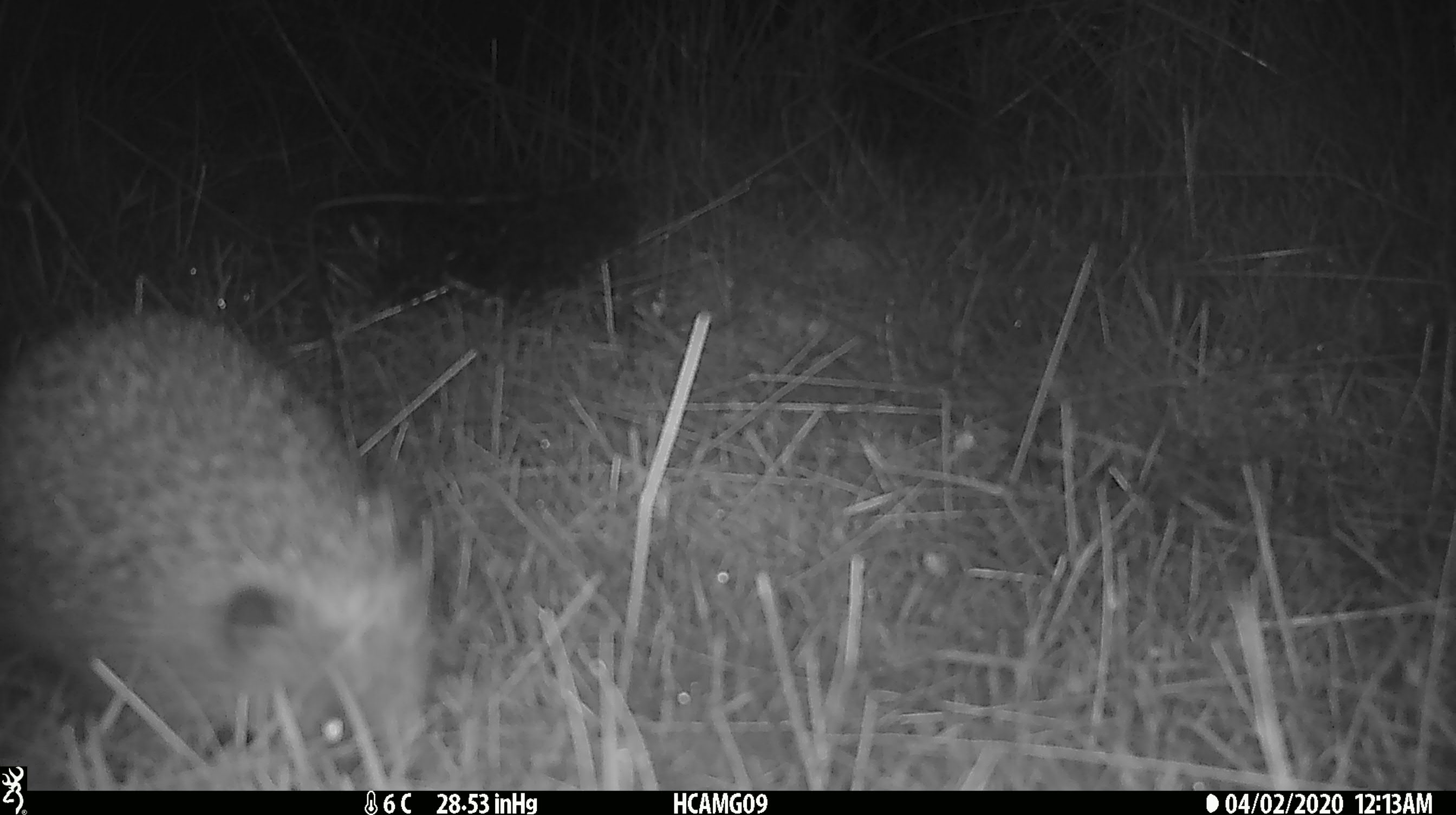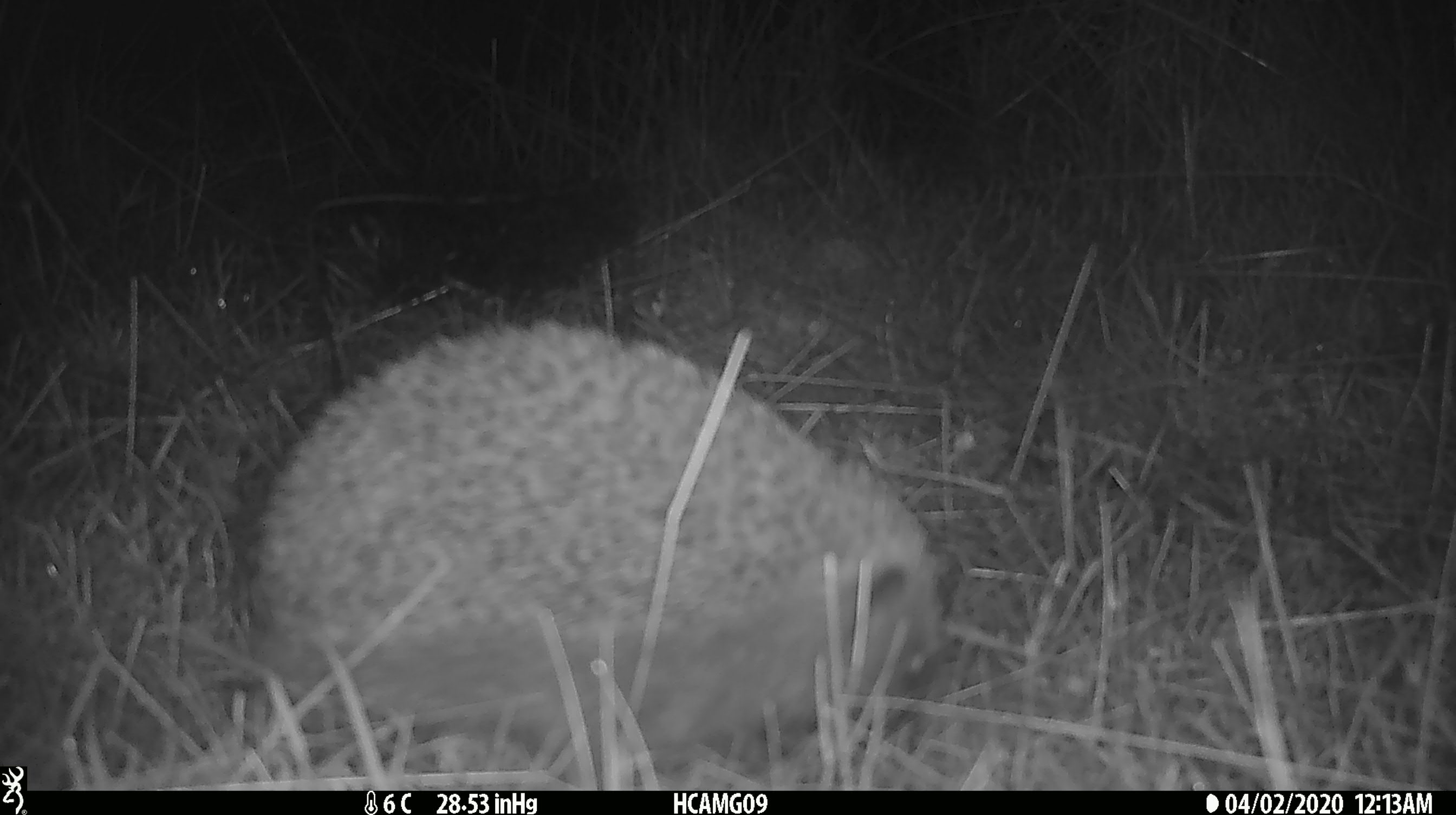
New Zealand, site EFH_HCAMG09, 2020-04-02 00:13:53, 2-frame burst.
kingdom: Animalia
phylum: Chordata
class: Mammalia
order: Eulipotyphla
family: Erinaceidae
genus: Erinaceus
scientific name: Erinaceus europaeus europaeus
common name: european hedgehog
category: hedgehog